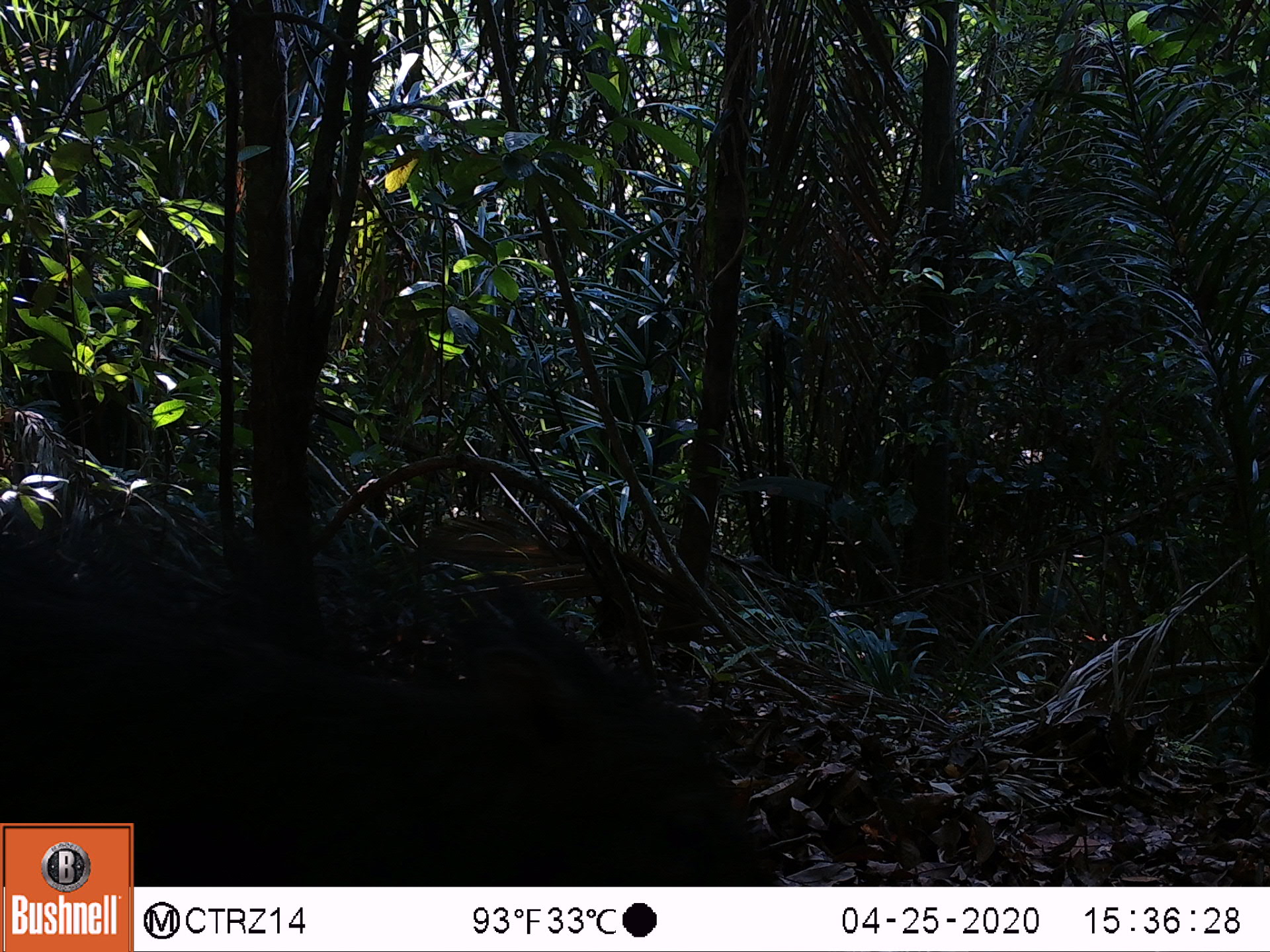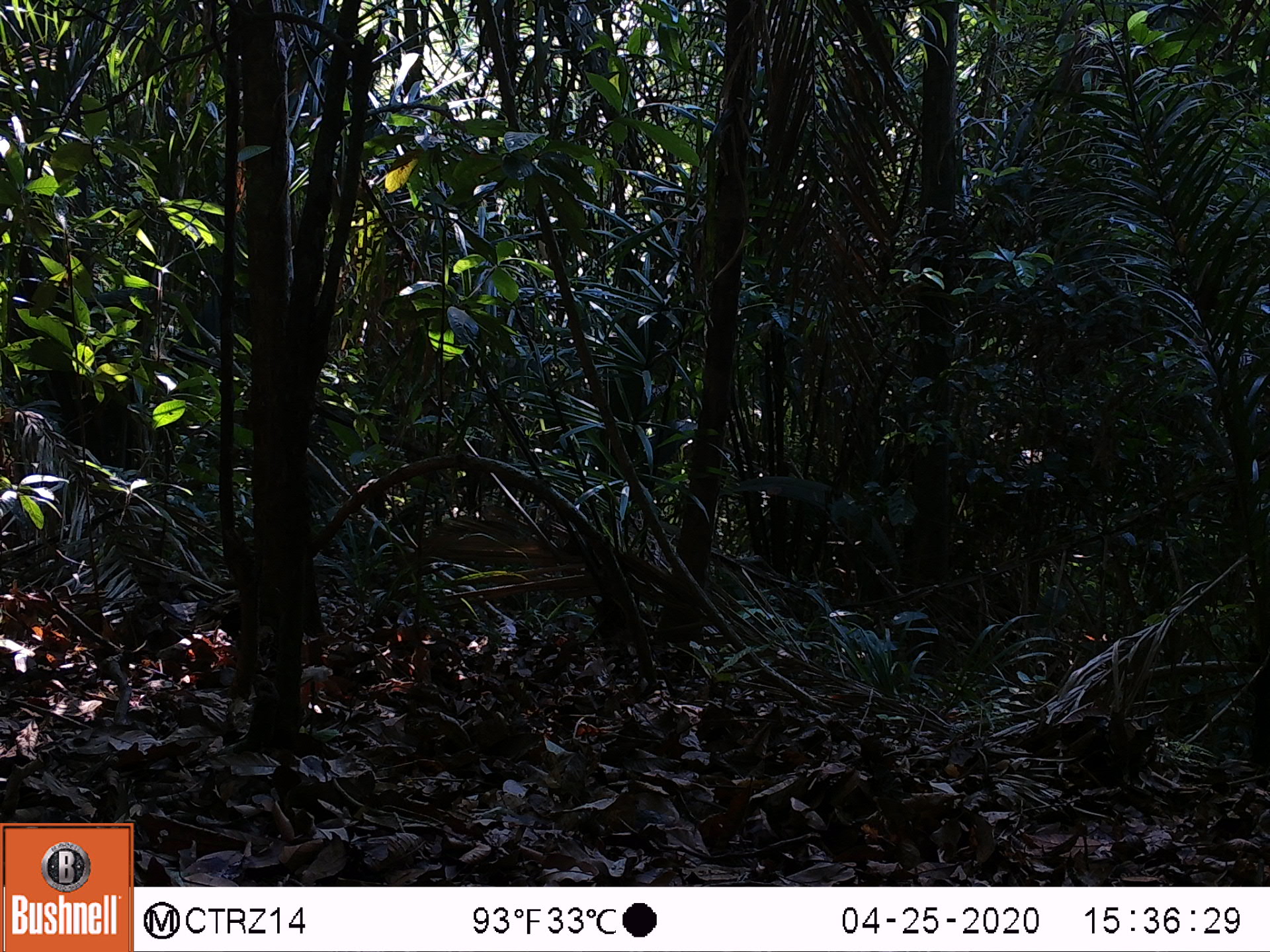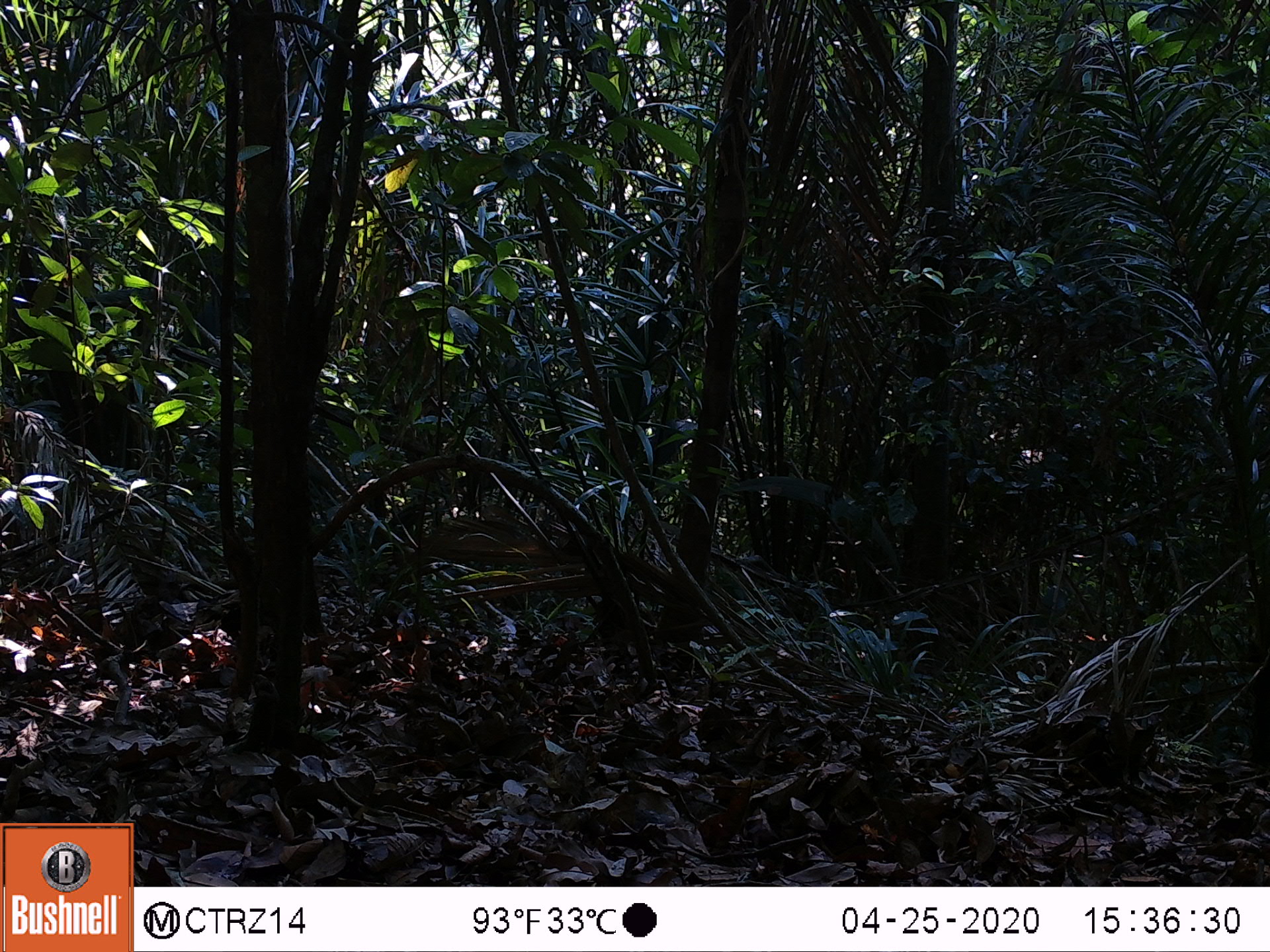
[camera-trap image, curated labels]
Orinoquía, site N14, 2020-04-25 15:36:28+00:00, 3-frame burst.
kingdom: Animalia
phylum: Chordata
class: Mammalia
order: Artiodactyla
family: Tayassuidae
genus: Tayassu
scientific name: Tayassu pecari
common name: white-lipped peccary